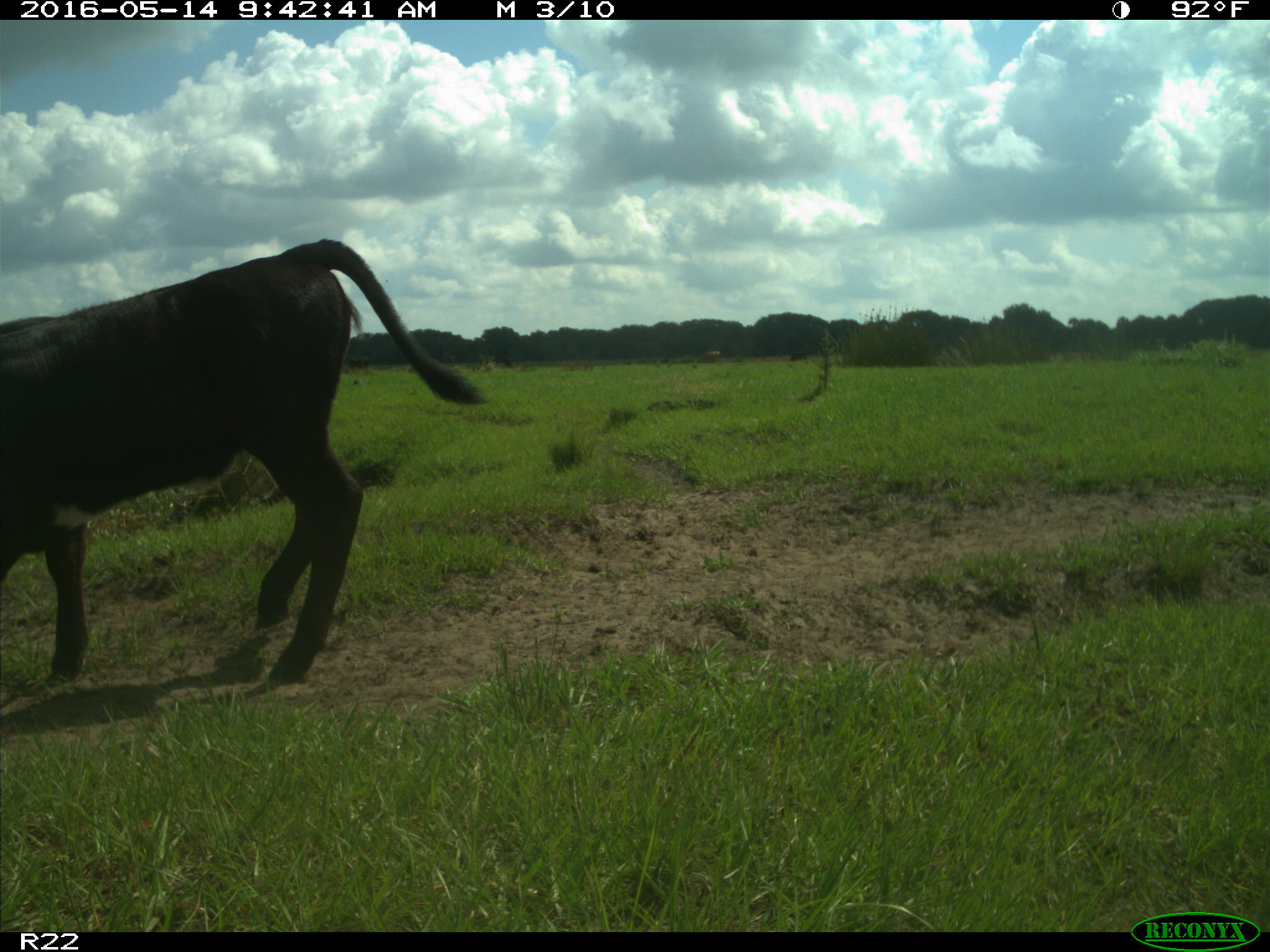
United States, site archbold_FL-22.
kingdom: Animalia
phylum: Chordata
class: Mammalia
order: Artiodactyla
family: Bovidae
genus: Bos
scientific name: Bos taurus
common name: domestic cow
Bos taurus (domestic cow).